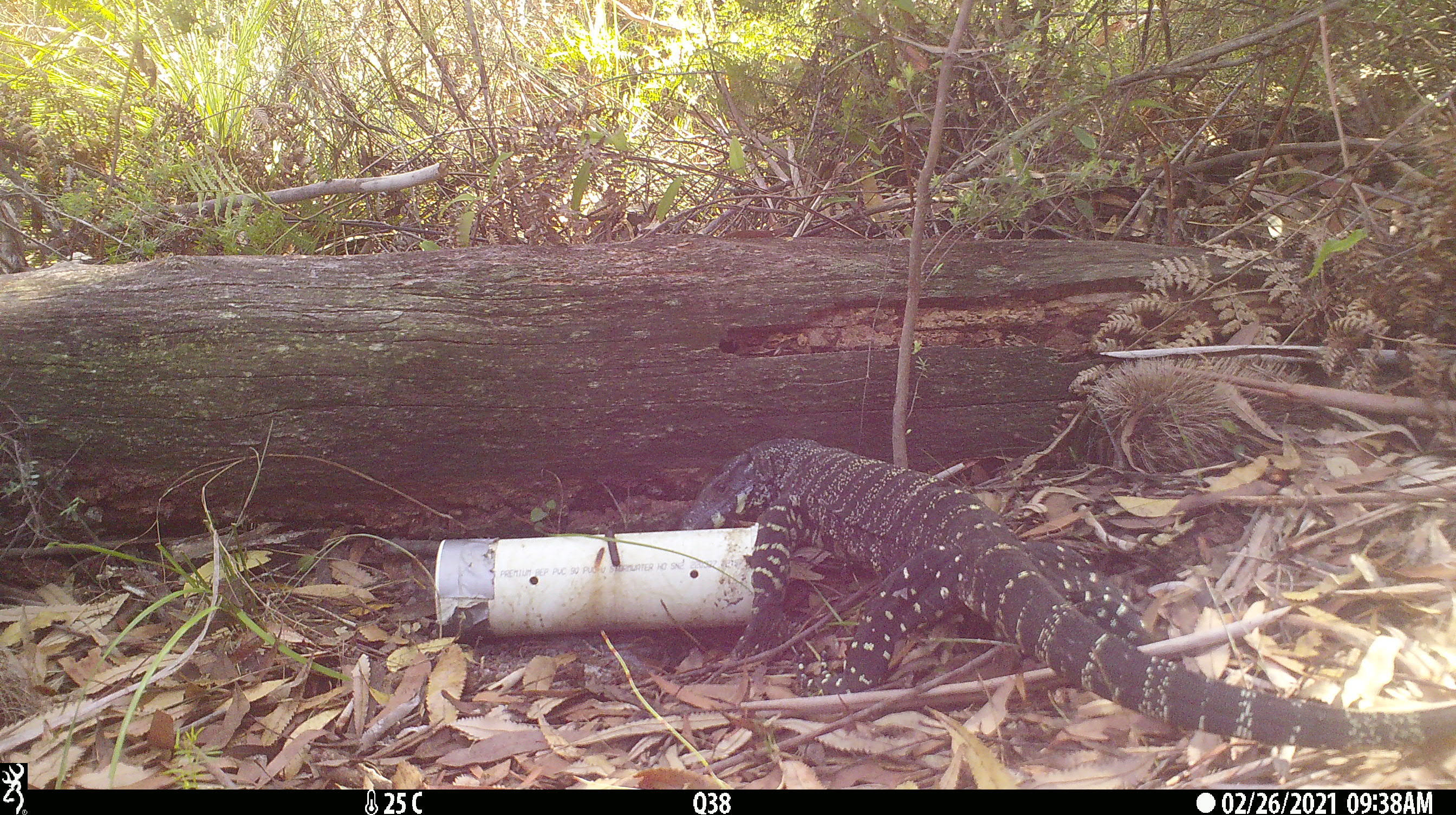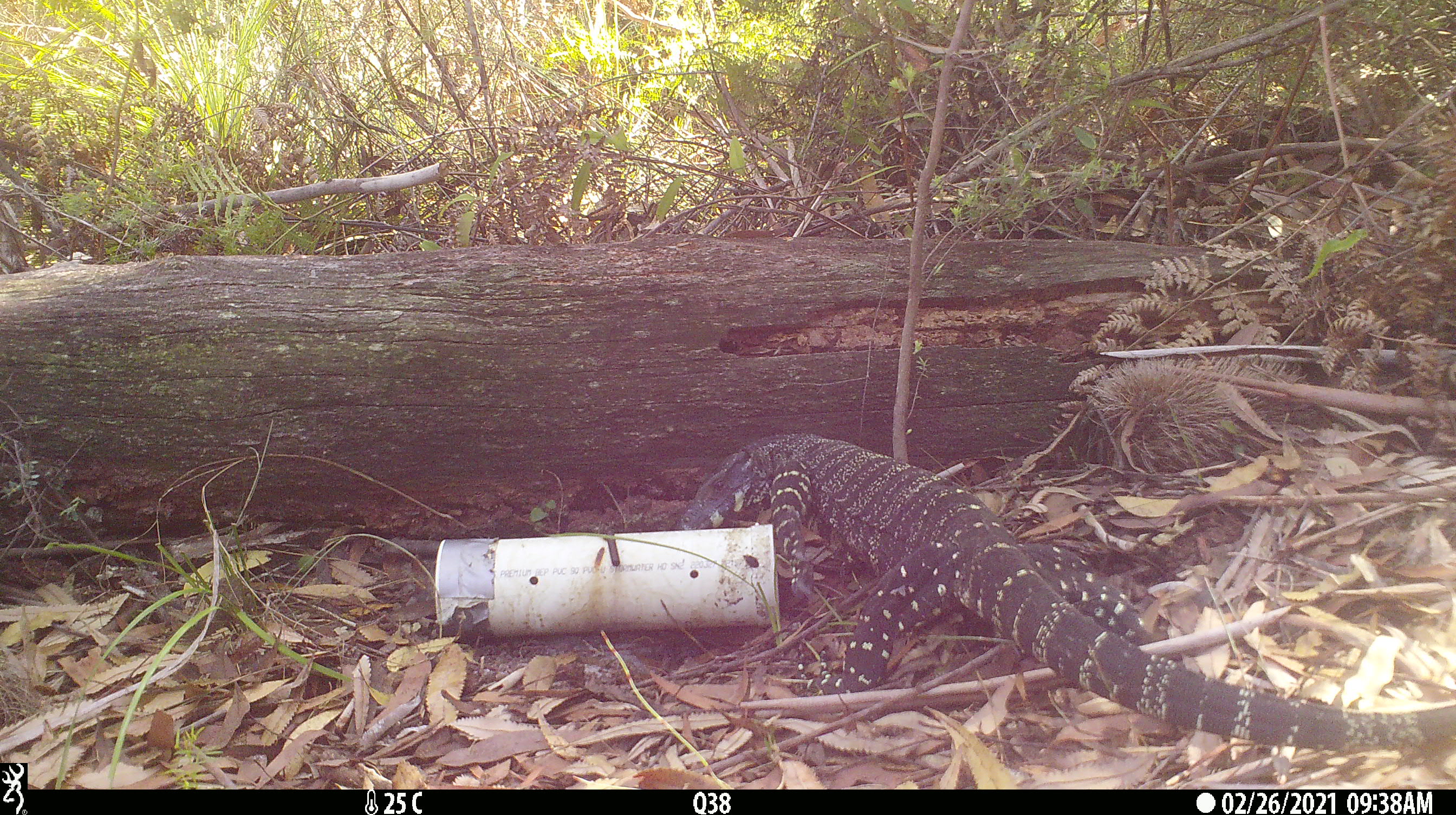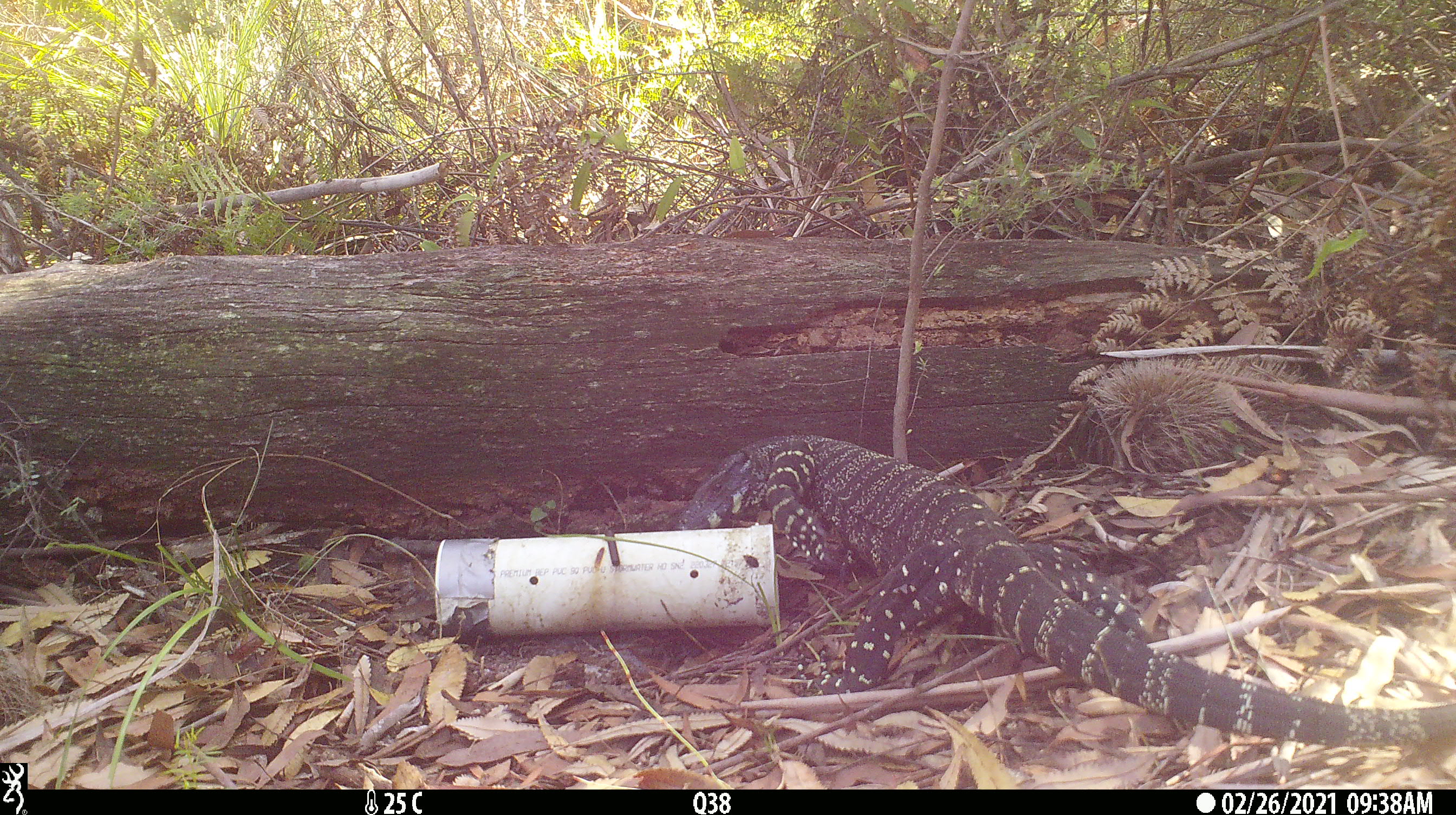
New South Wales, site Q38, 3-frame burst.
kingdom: Animalia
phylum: Chordata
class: Reptilia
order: Squamata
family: Varanidae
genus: Varanus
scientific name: Varanus varius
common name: lace monitor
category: goanna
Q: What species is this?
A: Goanna (lace monitor) (Varanus varius).